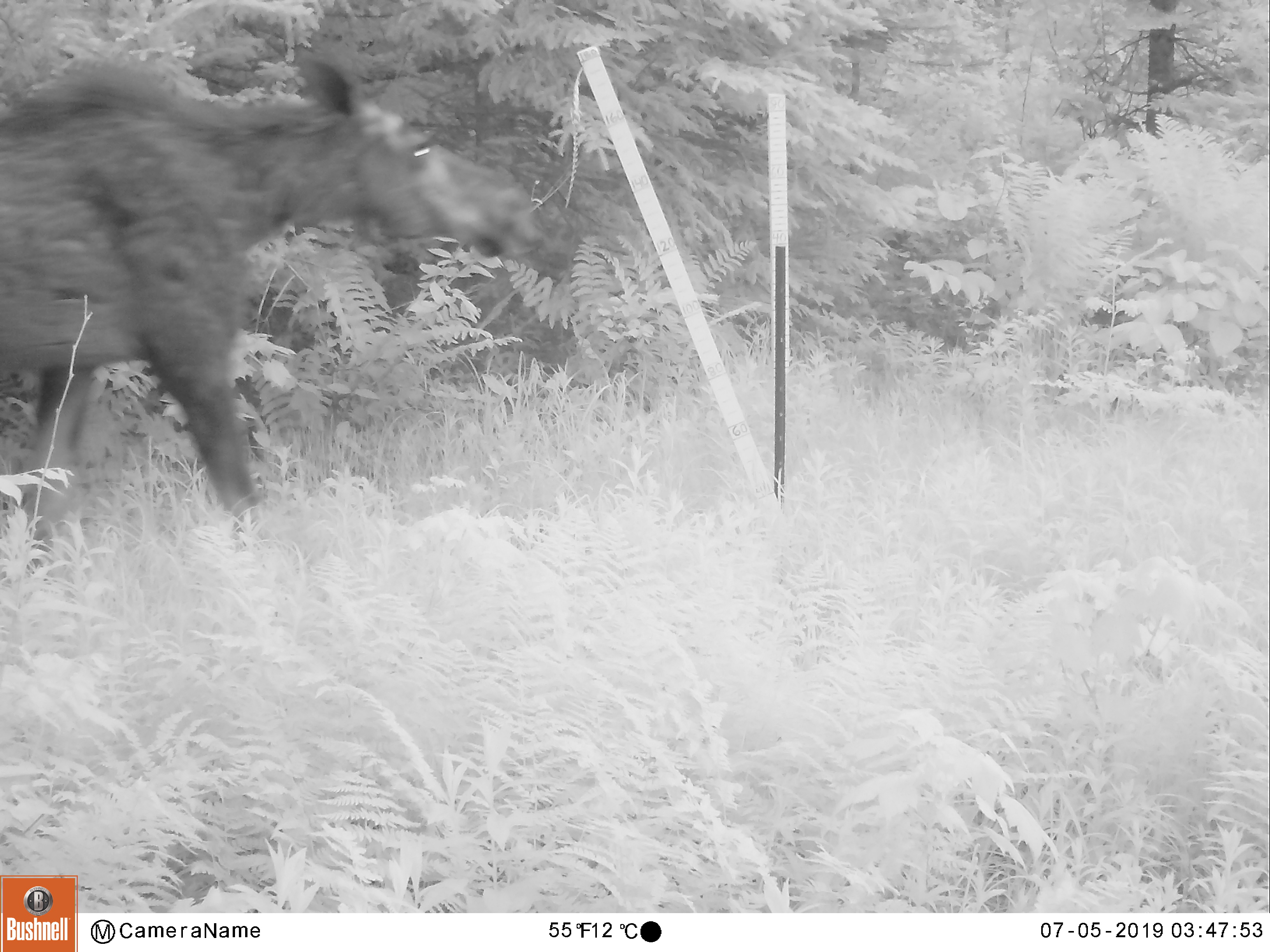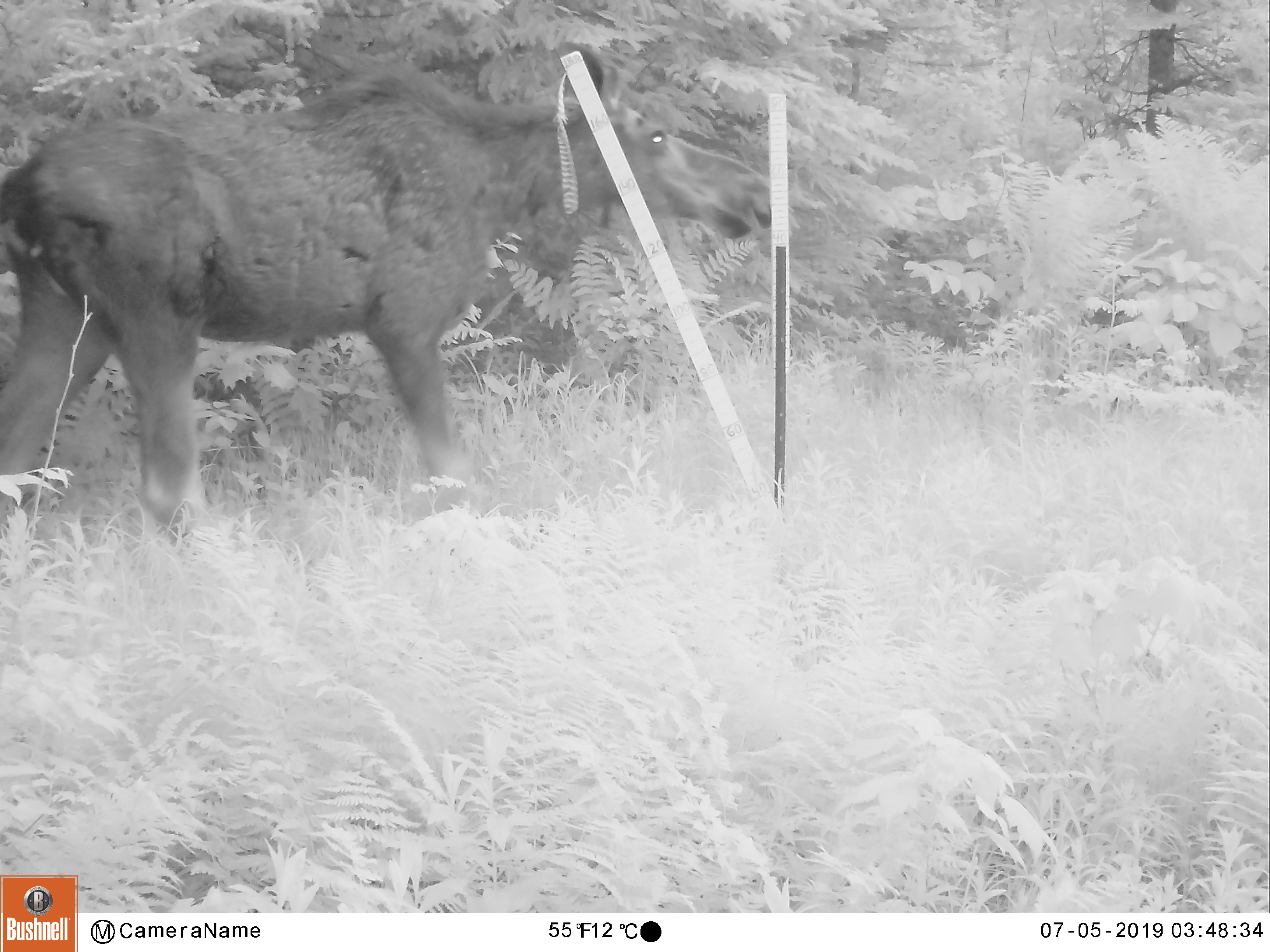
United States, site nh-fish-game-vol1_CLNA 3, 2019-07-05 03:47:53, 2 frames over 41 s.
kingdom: Animalia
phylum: Chordata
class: Mammalia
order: Artiodactyla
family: Cervidae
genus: Alces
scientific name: Alces alces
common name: moose